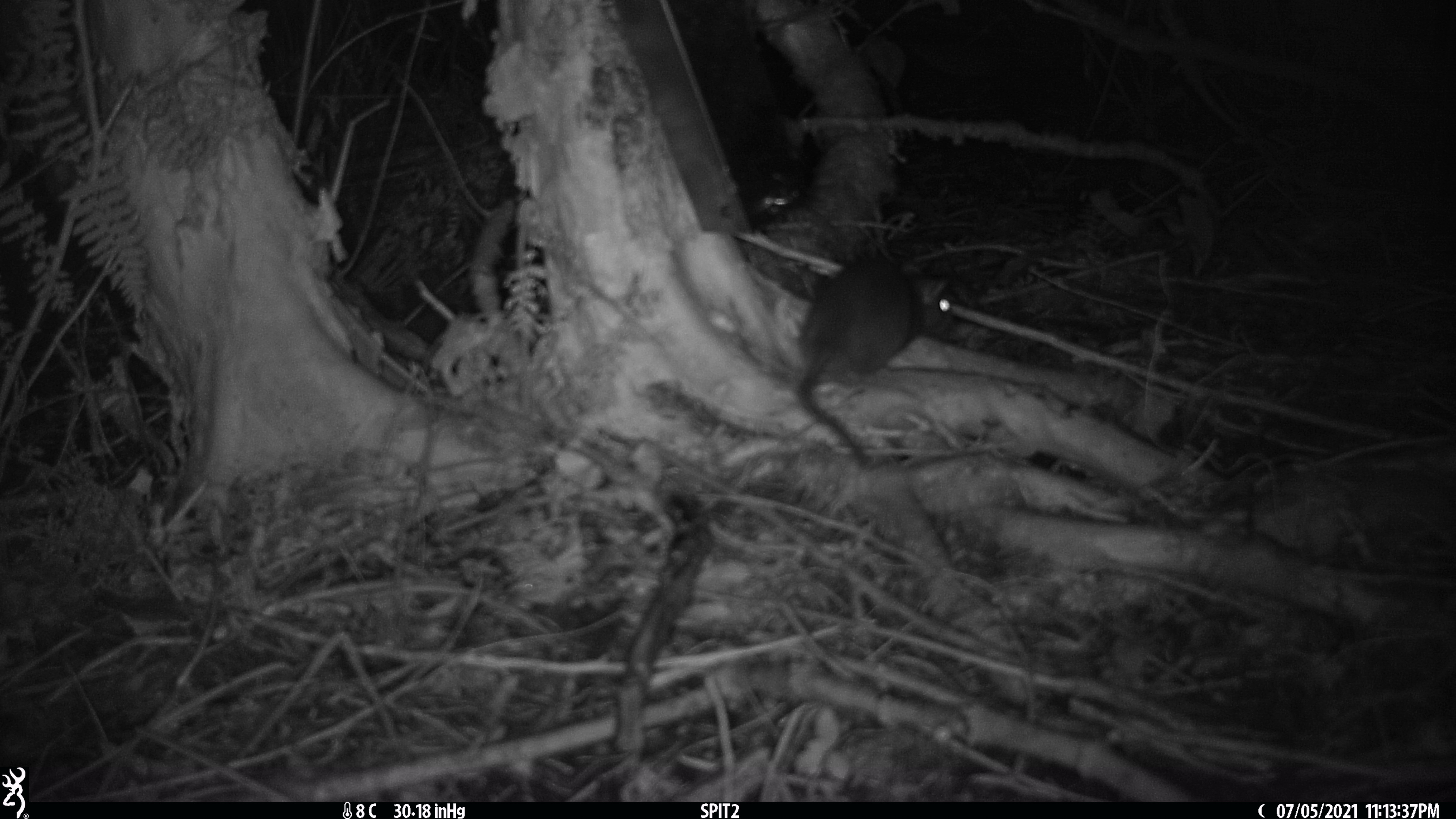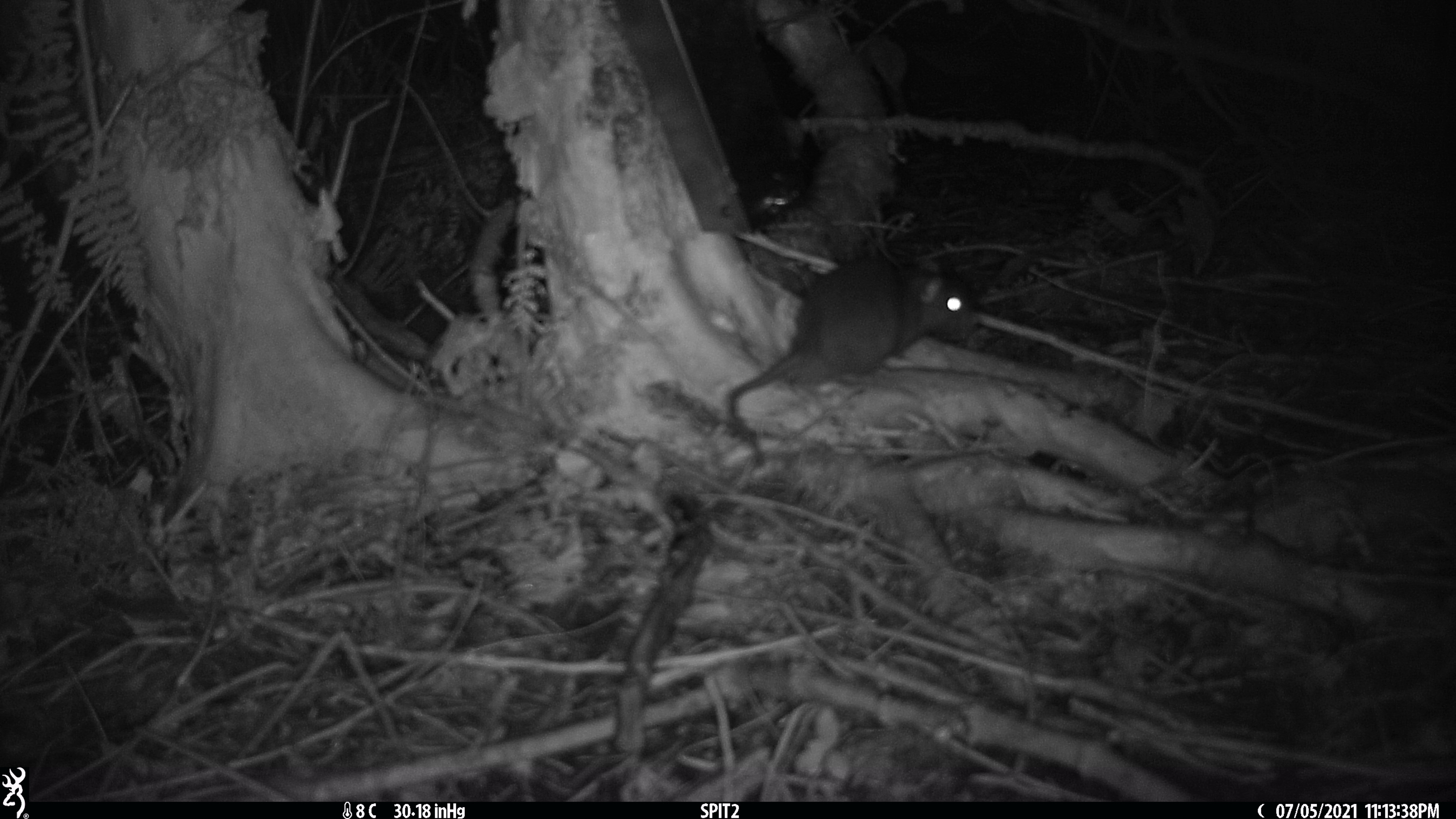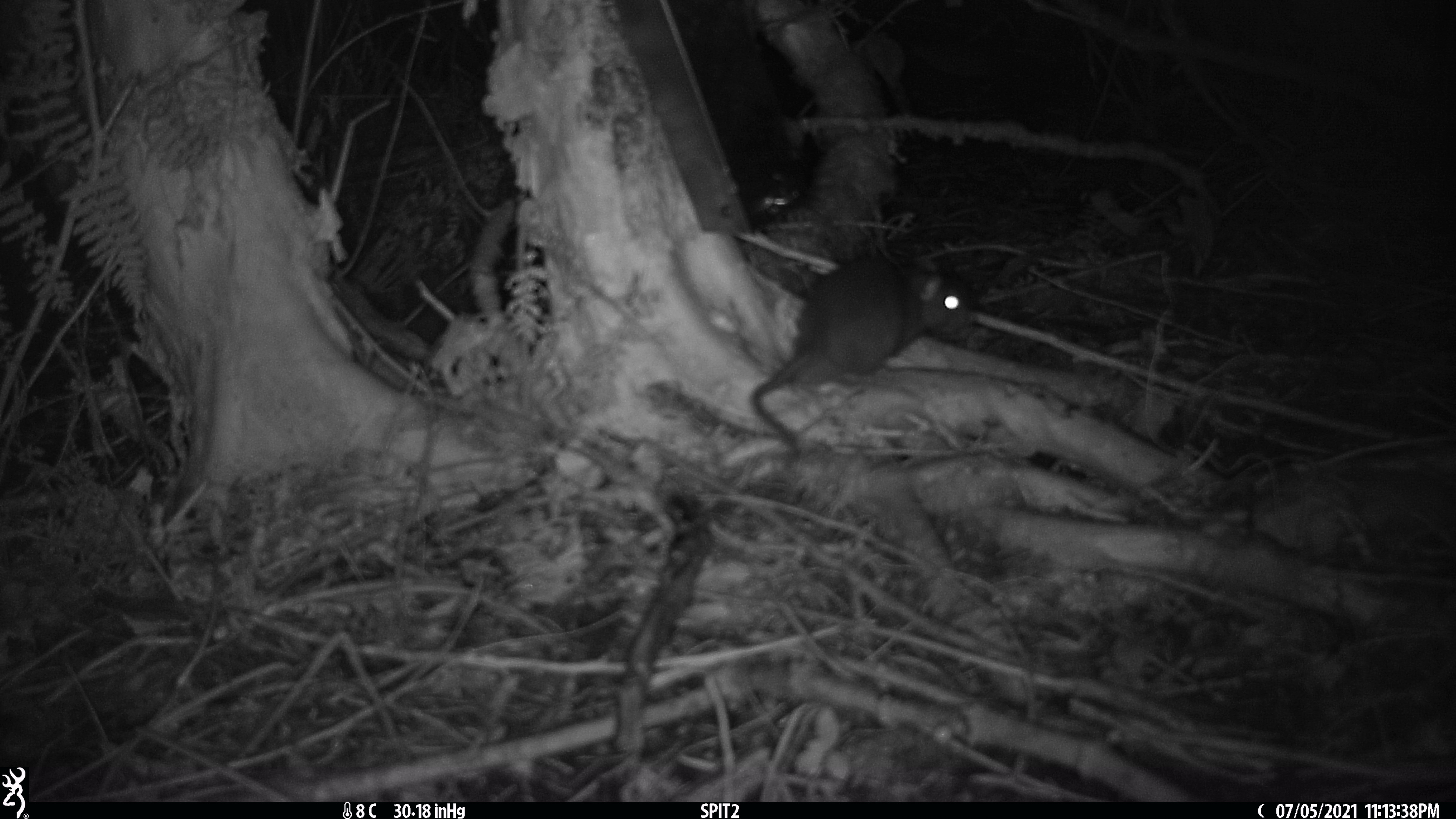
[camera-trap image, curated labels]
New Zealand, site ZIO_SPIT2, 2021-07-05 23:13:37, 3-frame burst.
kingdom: Animalia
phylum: Chordata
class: Mammalia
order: Rodentia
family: Muridae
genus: Rattus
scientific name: Rattus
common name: rat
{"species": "rat (Rattus)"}